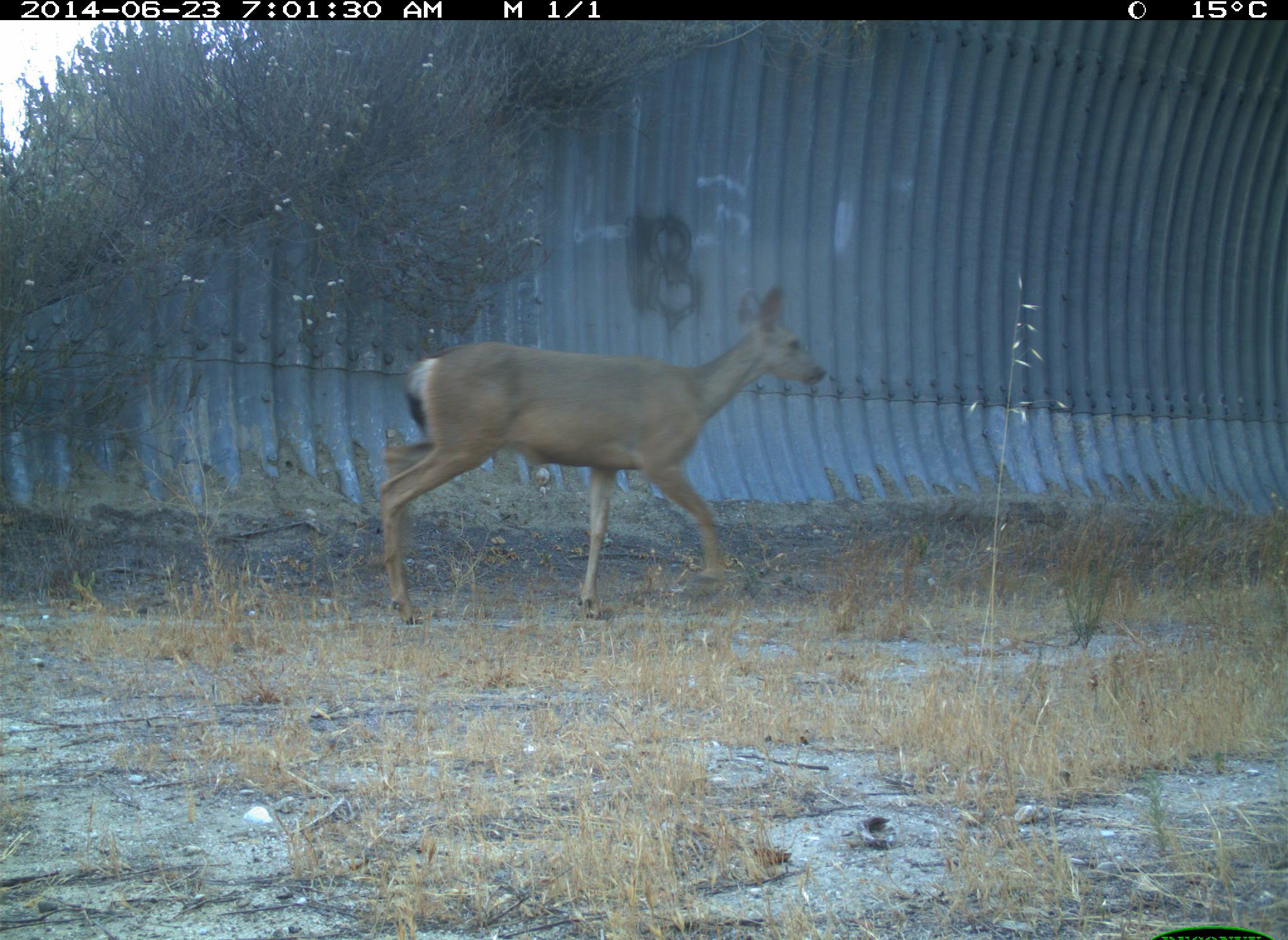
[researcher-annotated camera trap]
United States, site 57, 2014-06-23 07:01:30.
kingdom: Animalia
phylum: Chordata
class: Mammalia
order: Artiodactyla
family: Cervidae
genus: Odocoileus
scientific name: Odocoileus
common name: deer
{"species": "deer (Odocoileus)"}